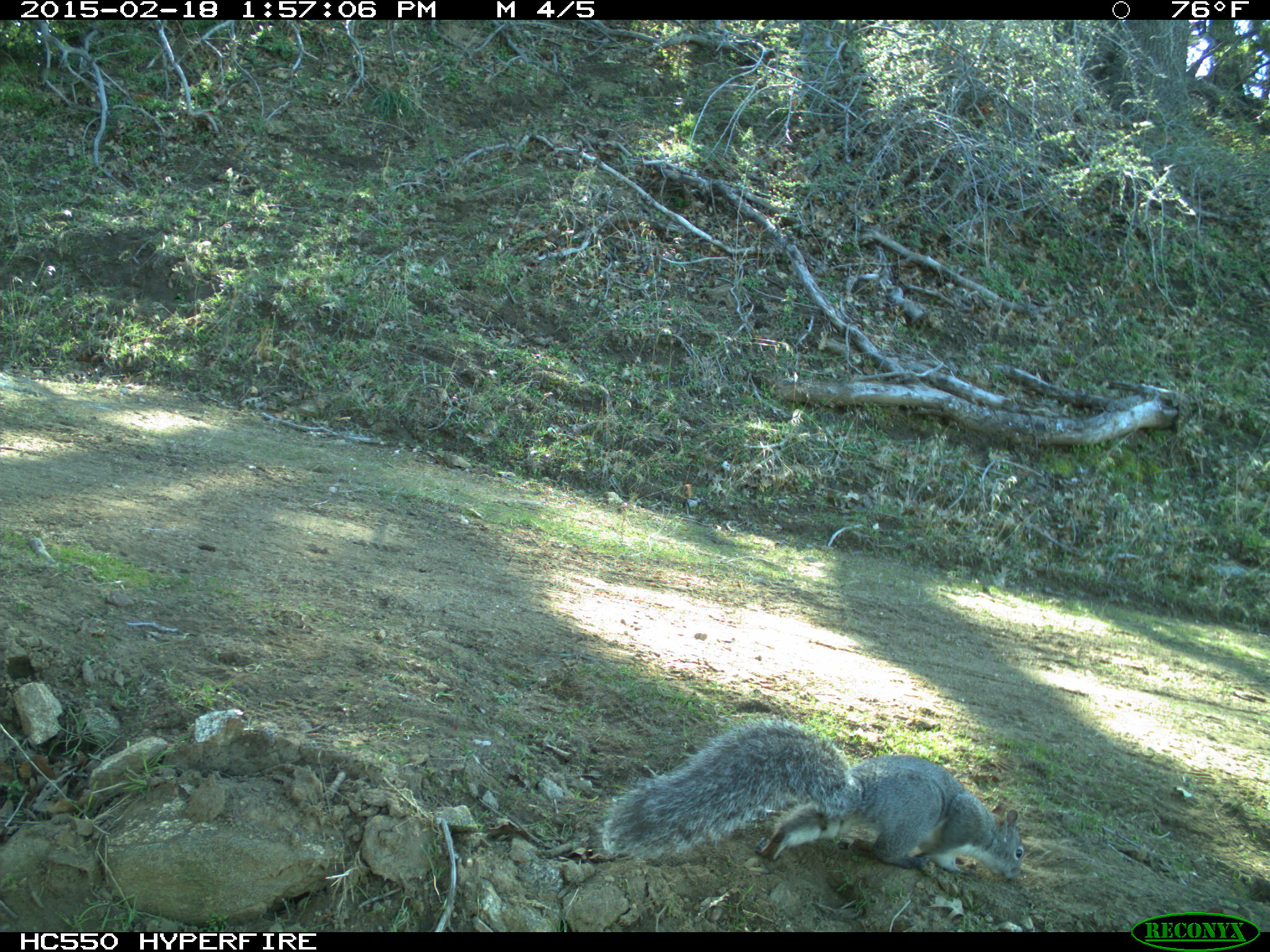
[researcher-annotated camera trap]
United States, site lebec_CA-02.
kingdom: Animalia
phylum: Chordata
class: Mammalia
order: Rodentia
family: Sciuridae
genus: Sciurus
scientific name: Sciurus carolinensis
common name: eastern gray squirrel